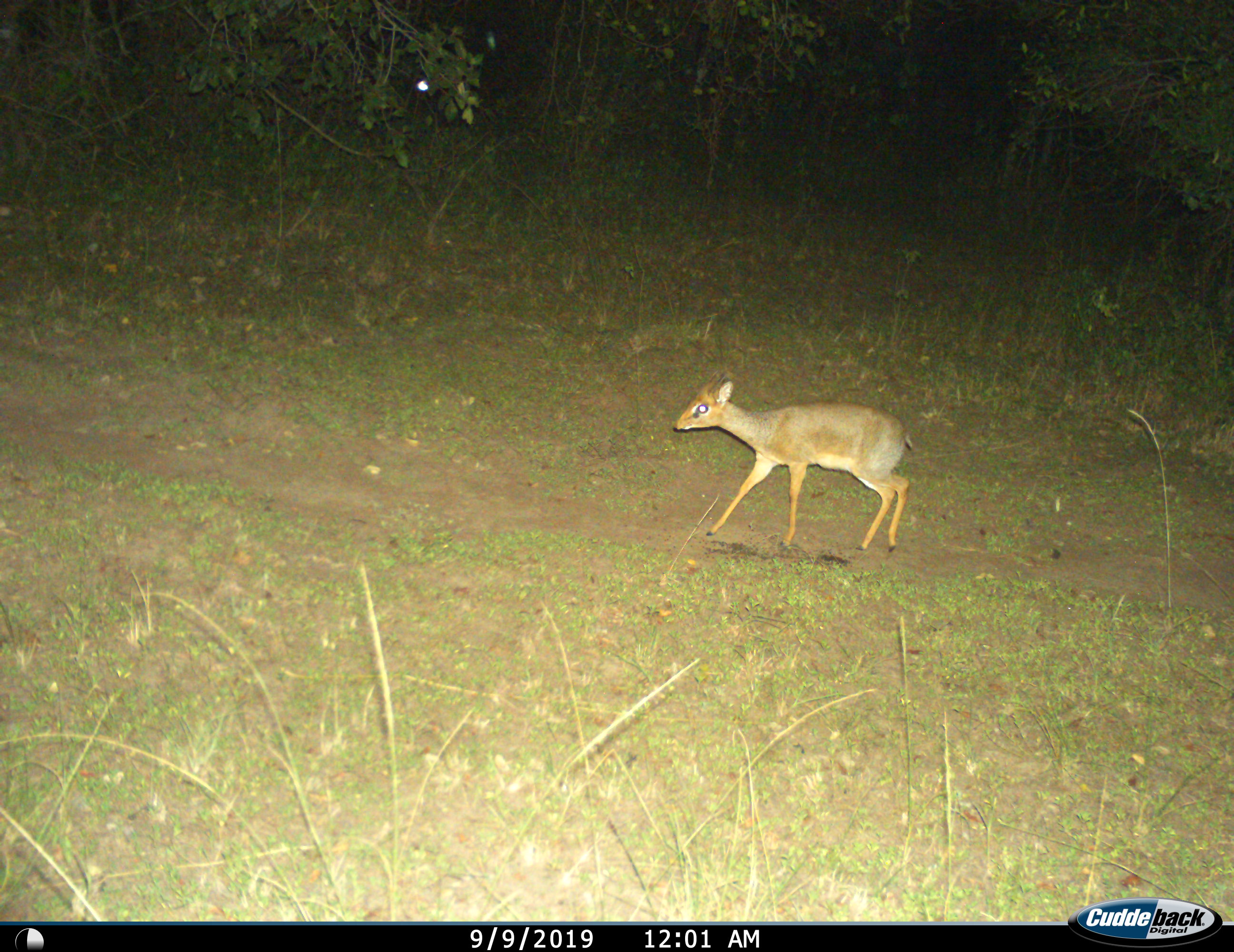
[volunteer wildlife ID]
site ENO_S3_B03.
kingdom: Animalia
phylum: Chordata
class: Mammalia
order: Artiodactyla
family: Bovidae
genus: Madoqua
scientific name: Madoqua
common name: dik-dik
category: dikdik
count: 1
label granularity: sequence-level